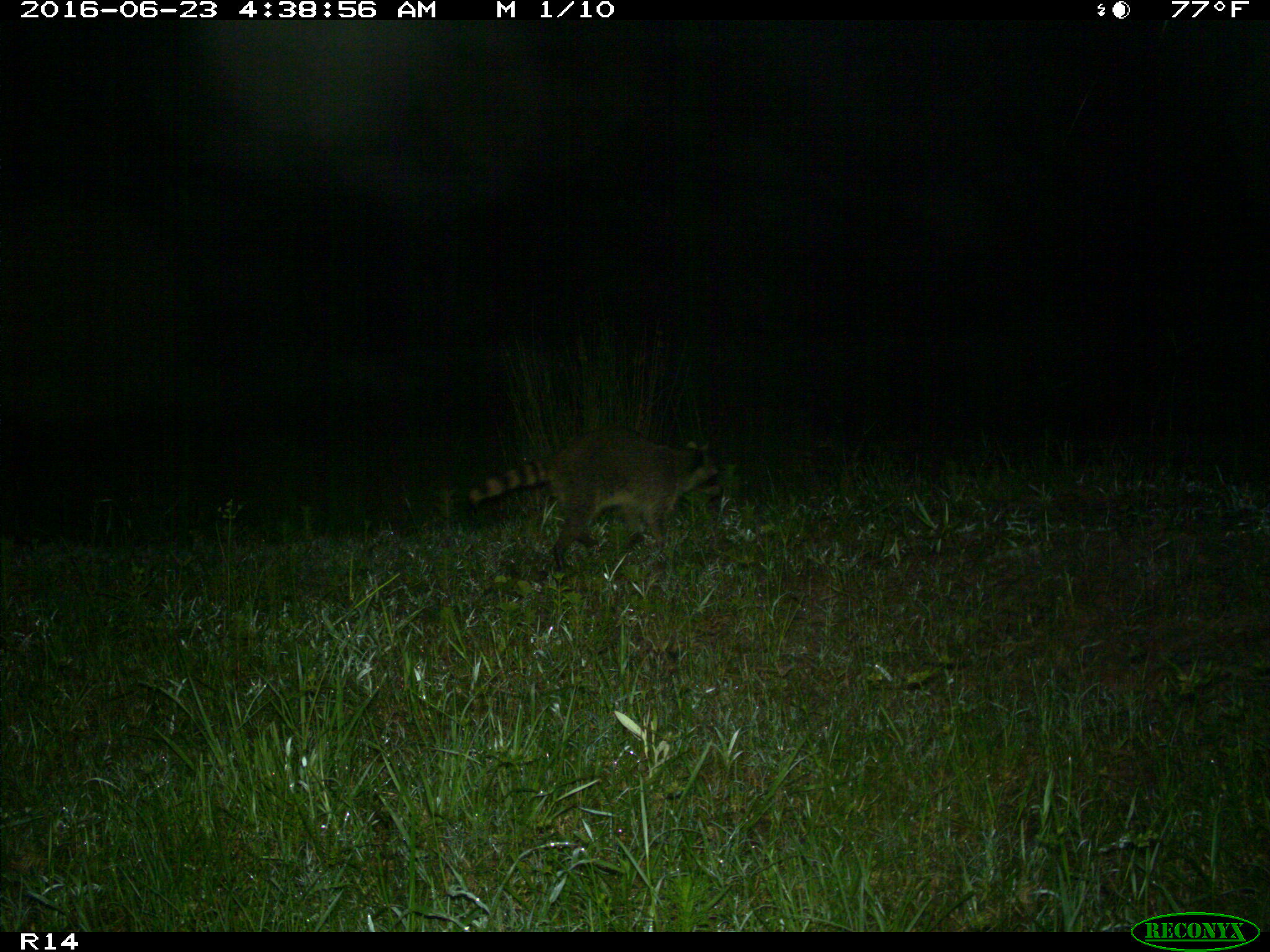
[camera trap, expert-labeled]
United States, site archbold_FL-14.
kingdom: Animalia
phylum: Chordata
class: Mammalia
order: Carnivora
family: Procyonidae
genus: Procyon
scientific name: Procyon lotor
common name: common raccoon